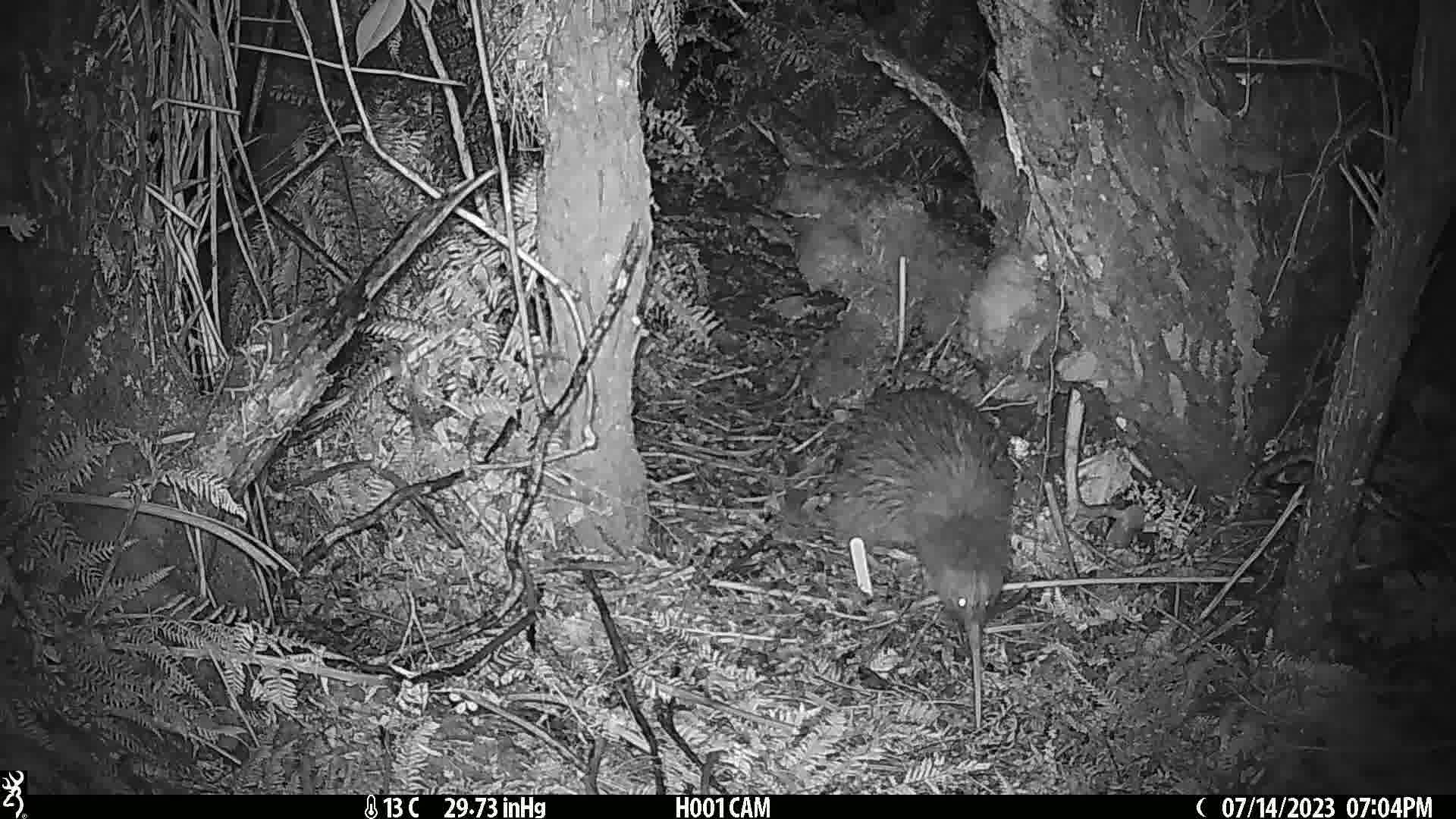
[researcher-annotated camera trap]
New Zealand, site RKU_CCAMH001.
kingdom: Animalia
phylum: Chordata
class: Aves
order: Apterygiformes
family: Apterygidae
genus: Apteryx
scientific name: Apteryx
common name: kiwi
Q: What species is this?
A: Kiwi (Apteryx).